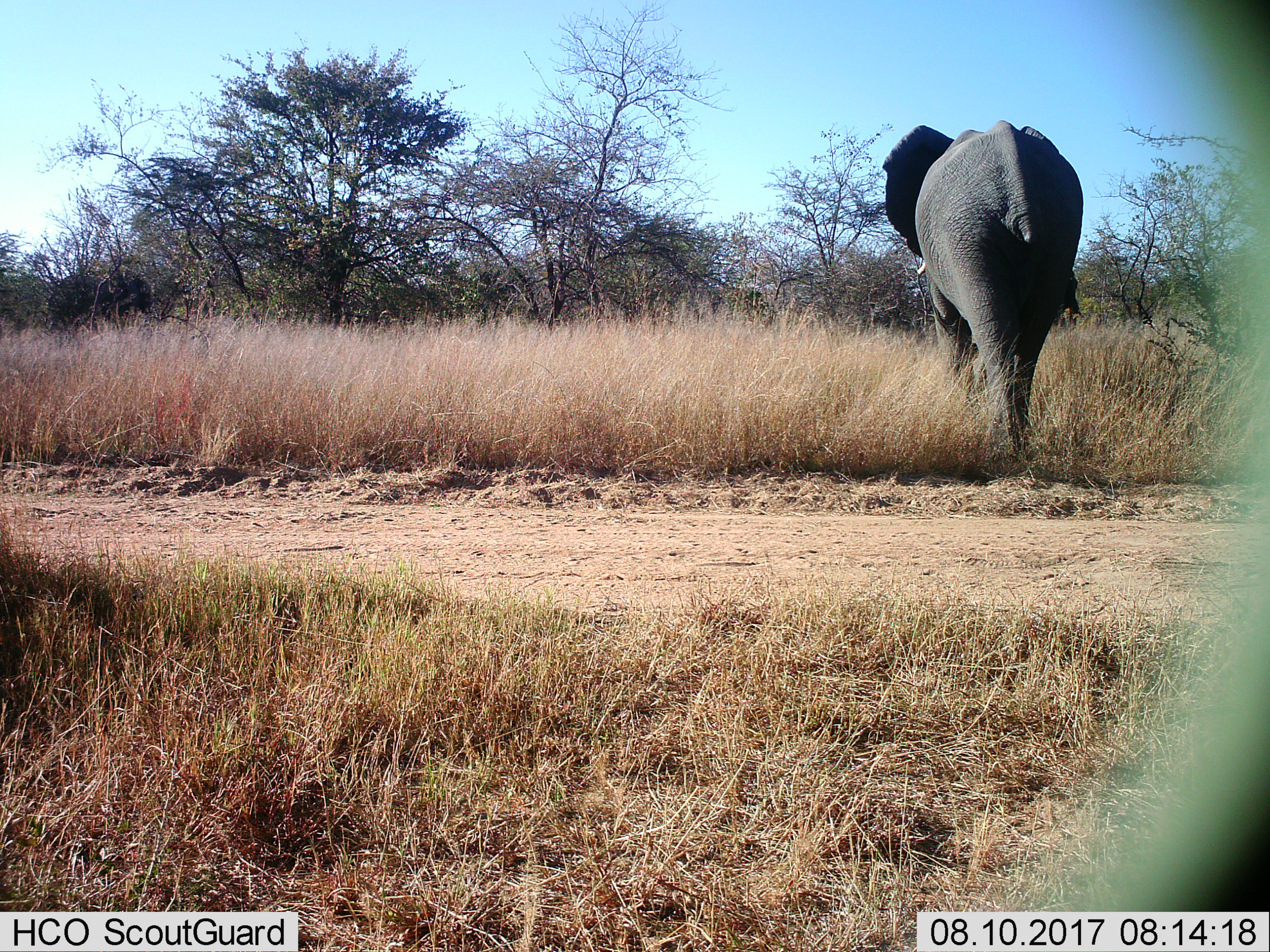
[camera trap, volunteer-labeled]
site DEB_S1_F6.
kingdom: Animalia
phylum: Chordata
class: Mammalia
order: Proboscidea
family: Elephantidae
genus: Loxodonta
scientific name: Loxodonta africana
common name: african bush elephant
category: elephant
Elephant (african bush elephant) (Loxodonta africana), count 1. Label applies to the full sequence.